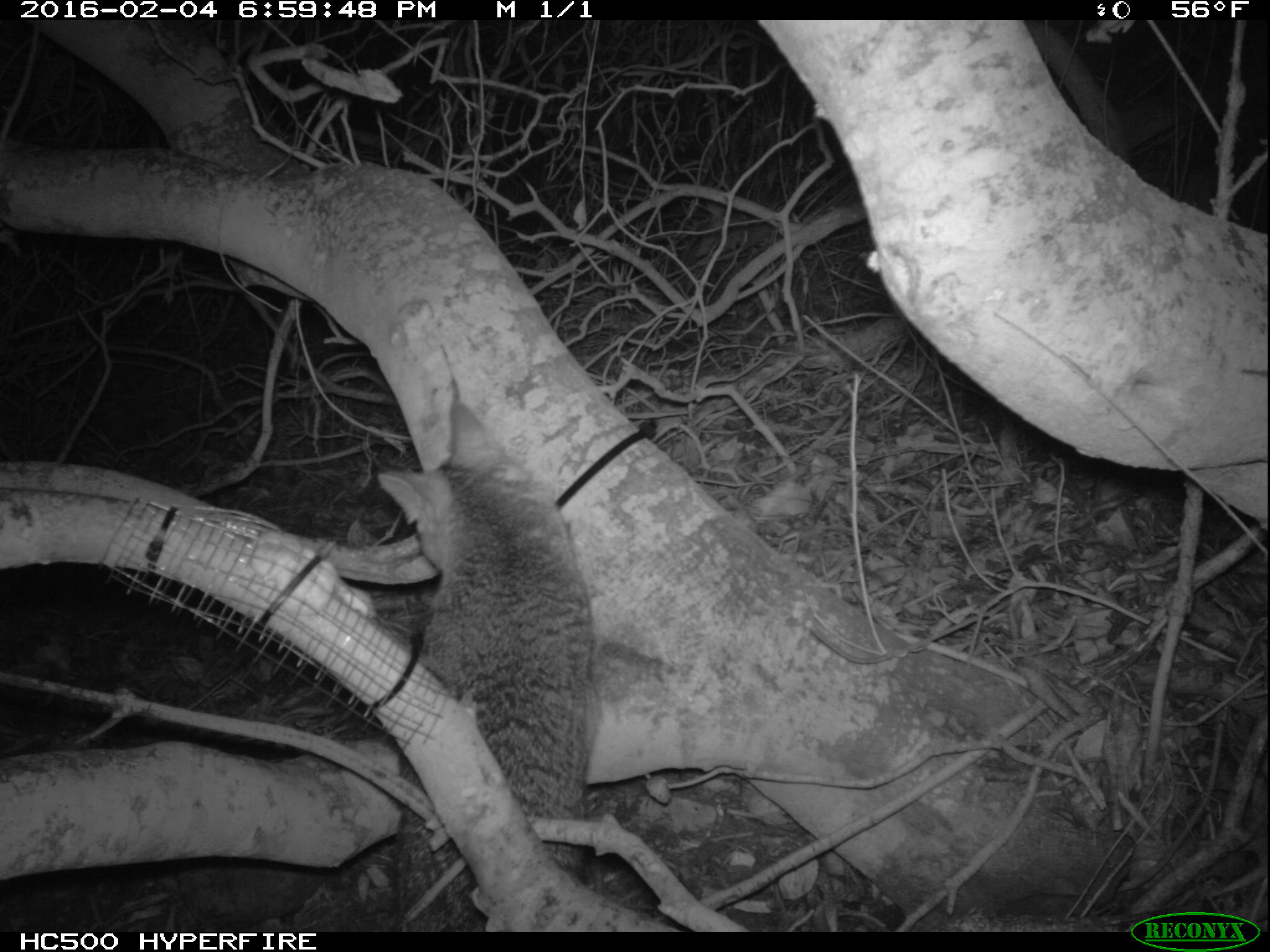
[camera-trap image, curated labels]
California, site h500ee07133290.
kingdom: Animalia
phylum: Chordata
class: Mammalia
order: Carnivora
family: Canidae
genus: Urocyon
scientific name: Urocyon littoralis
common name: island fox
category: fox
Fox (island fox) (Urocyon littoralis).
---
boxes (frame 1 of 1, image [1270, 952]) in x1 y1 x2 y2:
fox: 373 396 596 925